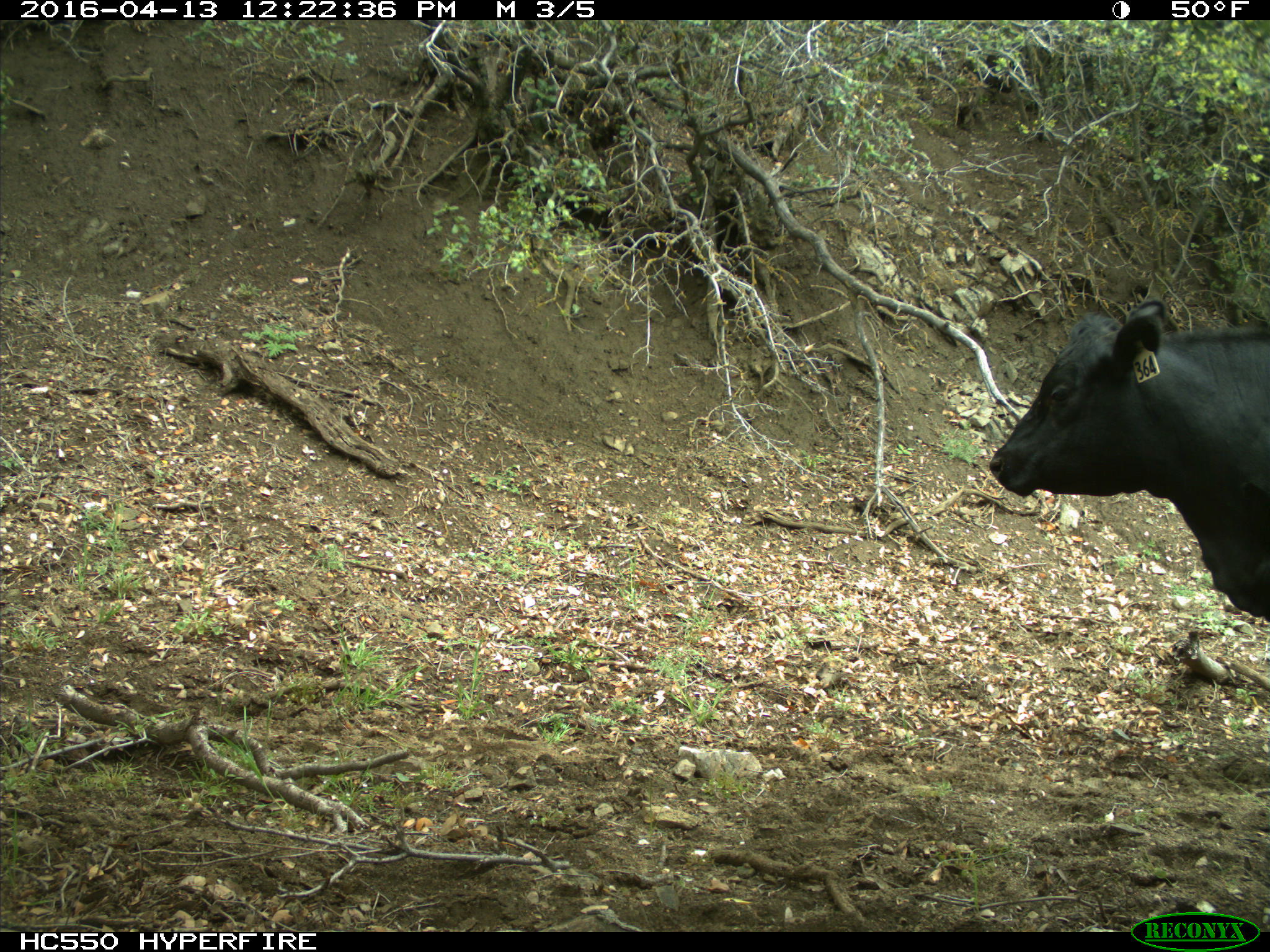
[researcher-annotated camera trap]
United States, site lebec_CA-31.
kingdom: Animalia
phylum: Chordata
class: Mammalia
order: Artiodactyla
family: Bovidae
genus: Bos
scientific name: Bos taurus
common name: domestic cow